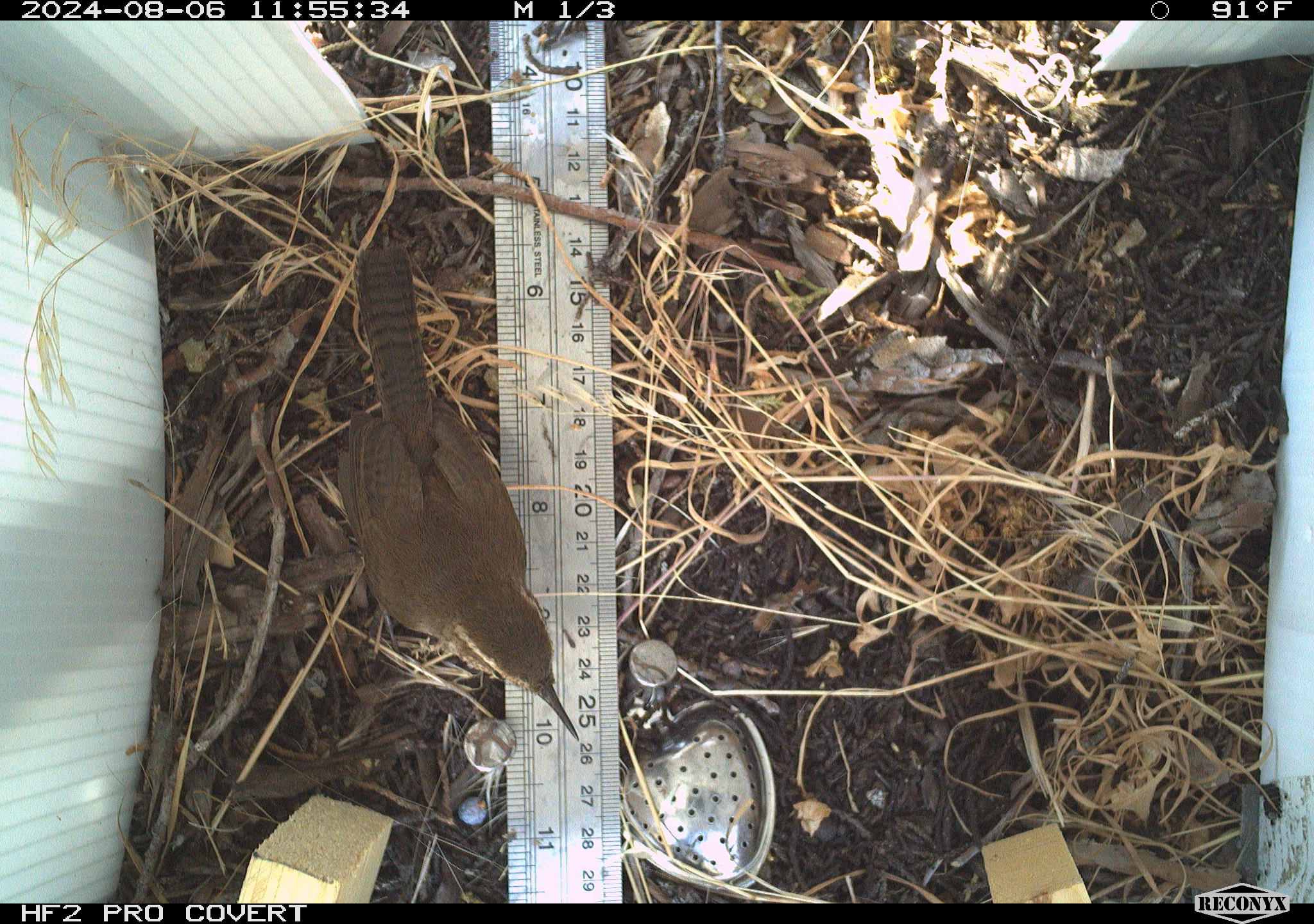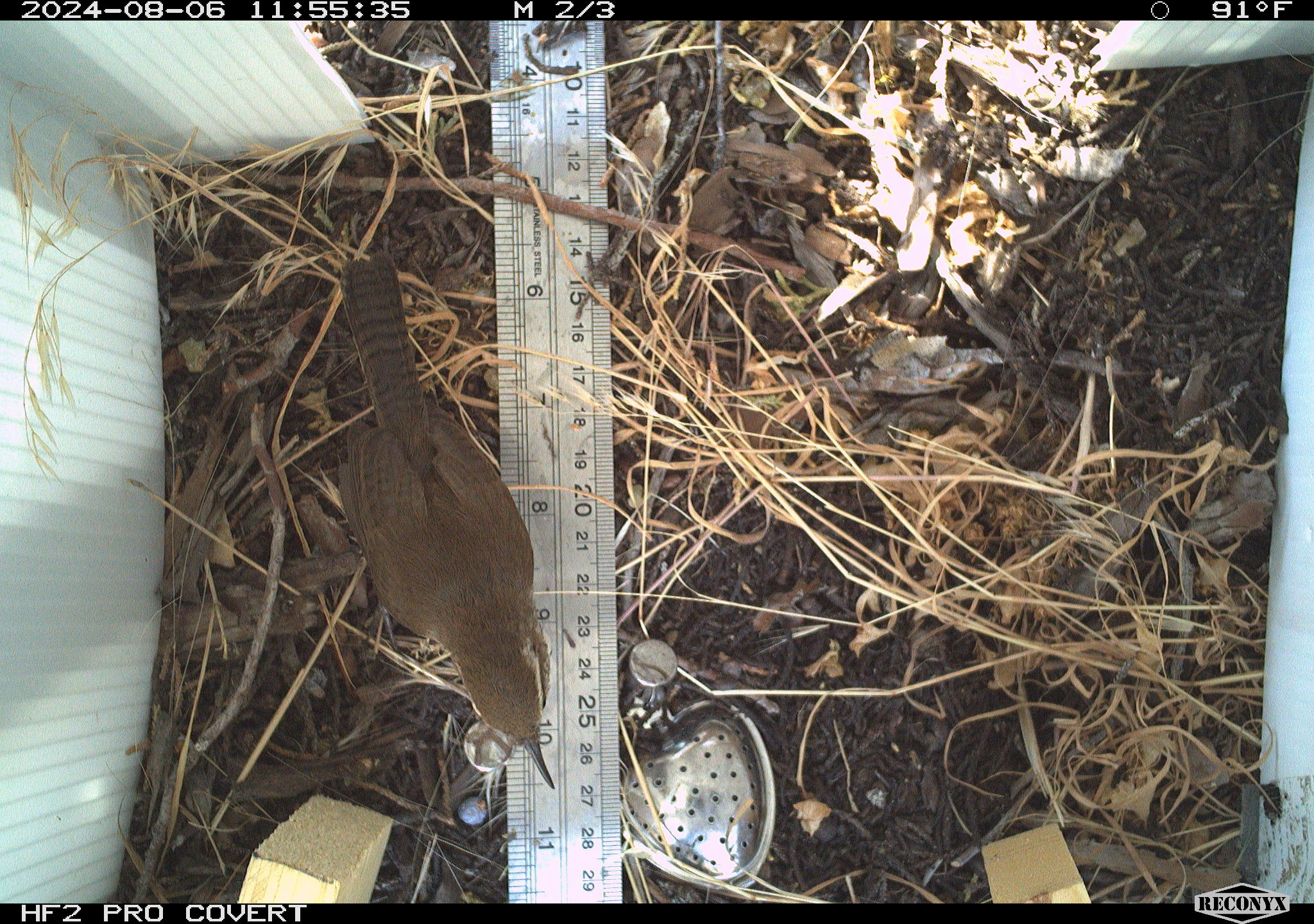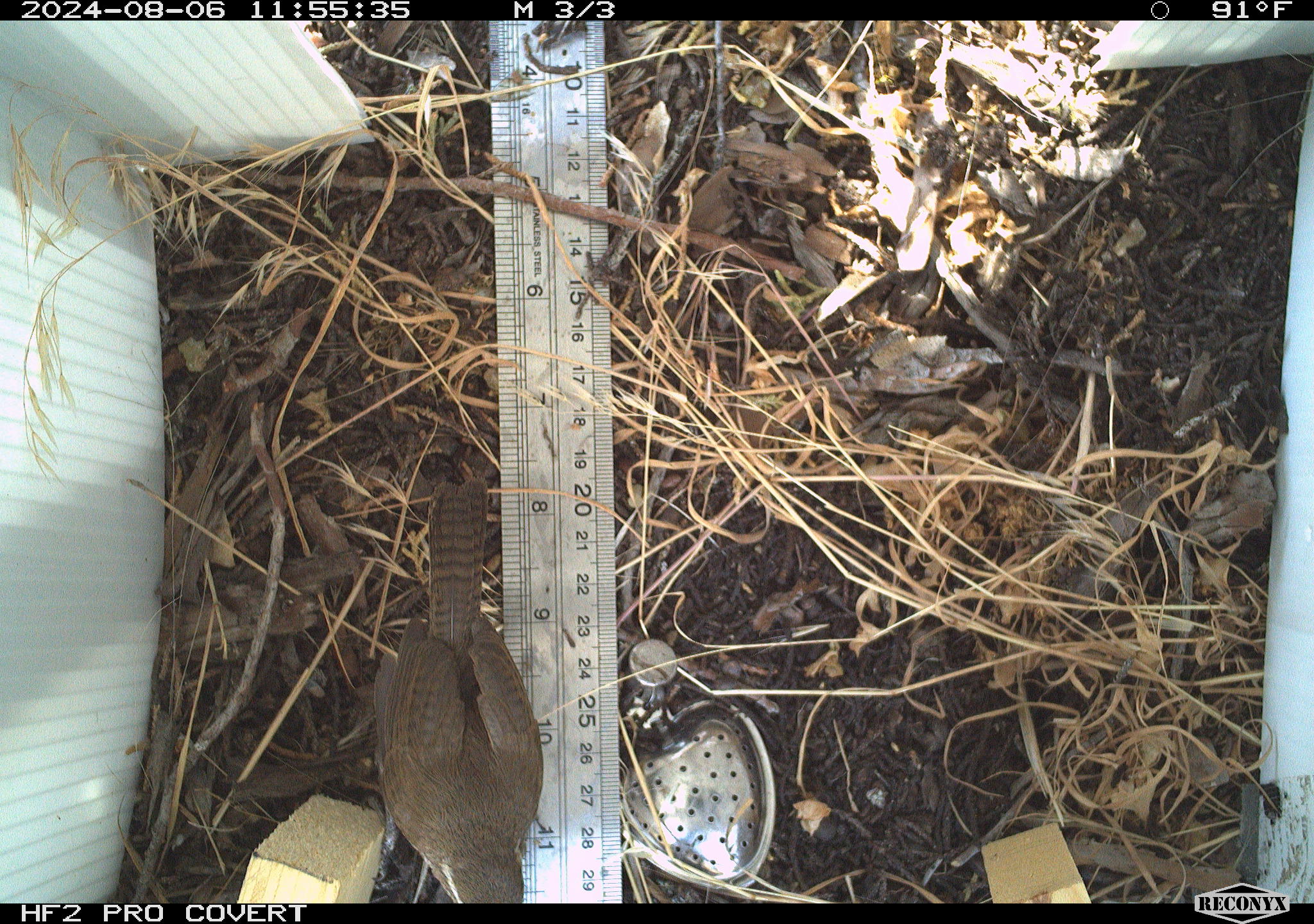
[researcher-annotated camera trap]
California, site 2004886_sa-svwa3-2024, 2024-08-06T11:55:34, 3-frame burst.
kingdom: Animalia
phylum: Chordata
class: Aves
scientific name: Aves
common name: bird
Bird (Aves).